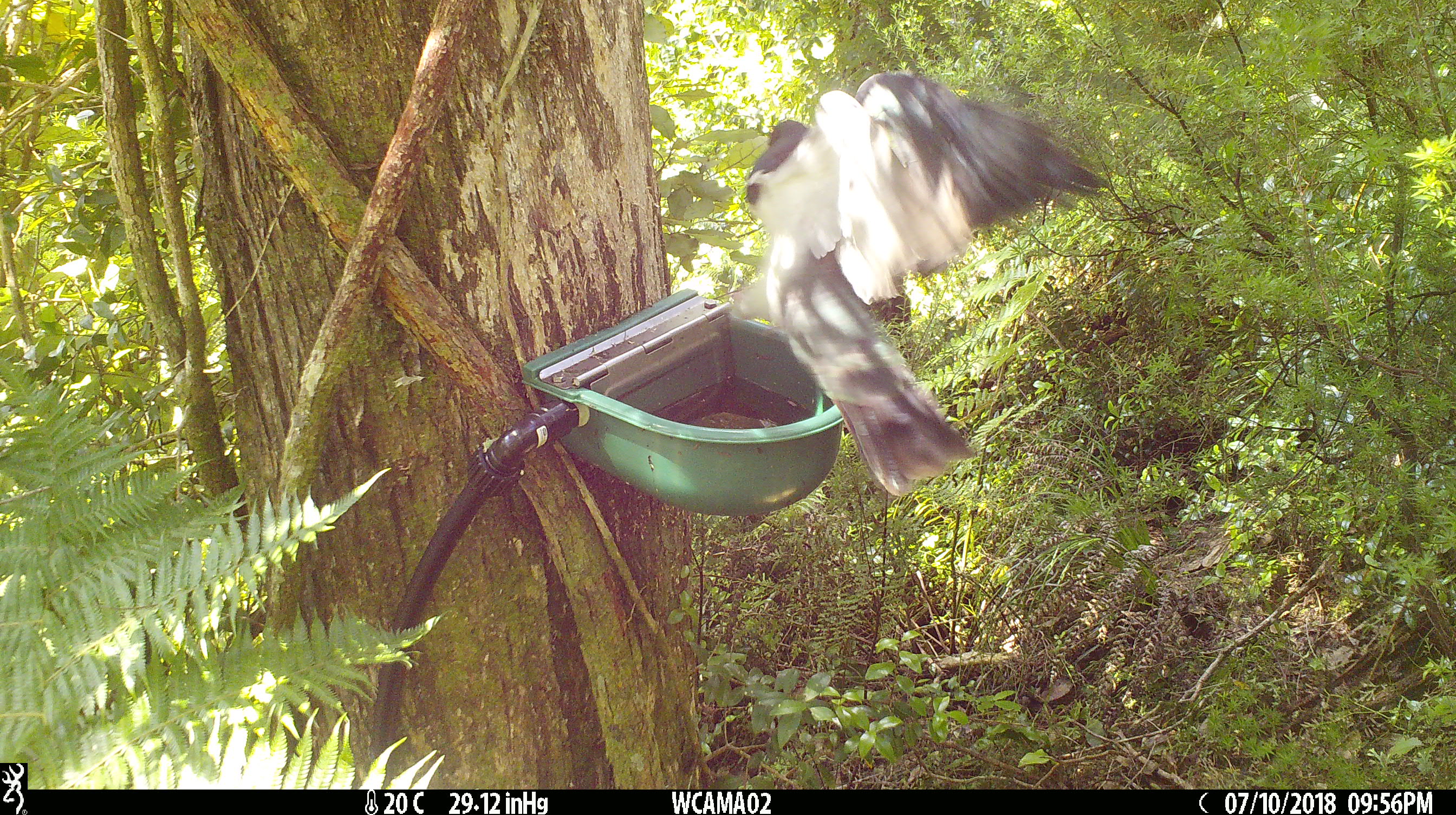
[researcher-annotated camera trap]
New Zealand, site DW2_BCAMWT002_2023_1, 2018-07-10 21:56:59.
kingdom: Animalia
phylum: Chordata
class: Aves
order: Columbiformes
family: Columbidae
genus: Hemiphaga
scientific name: Hemiphaga novaeseelandiae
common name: new zealand pigeon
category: kereru